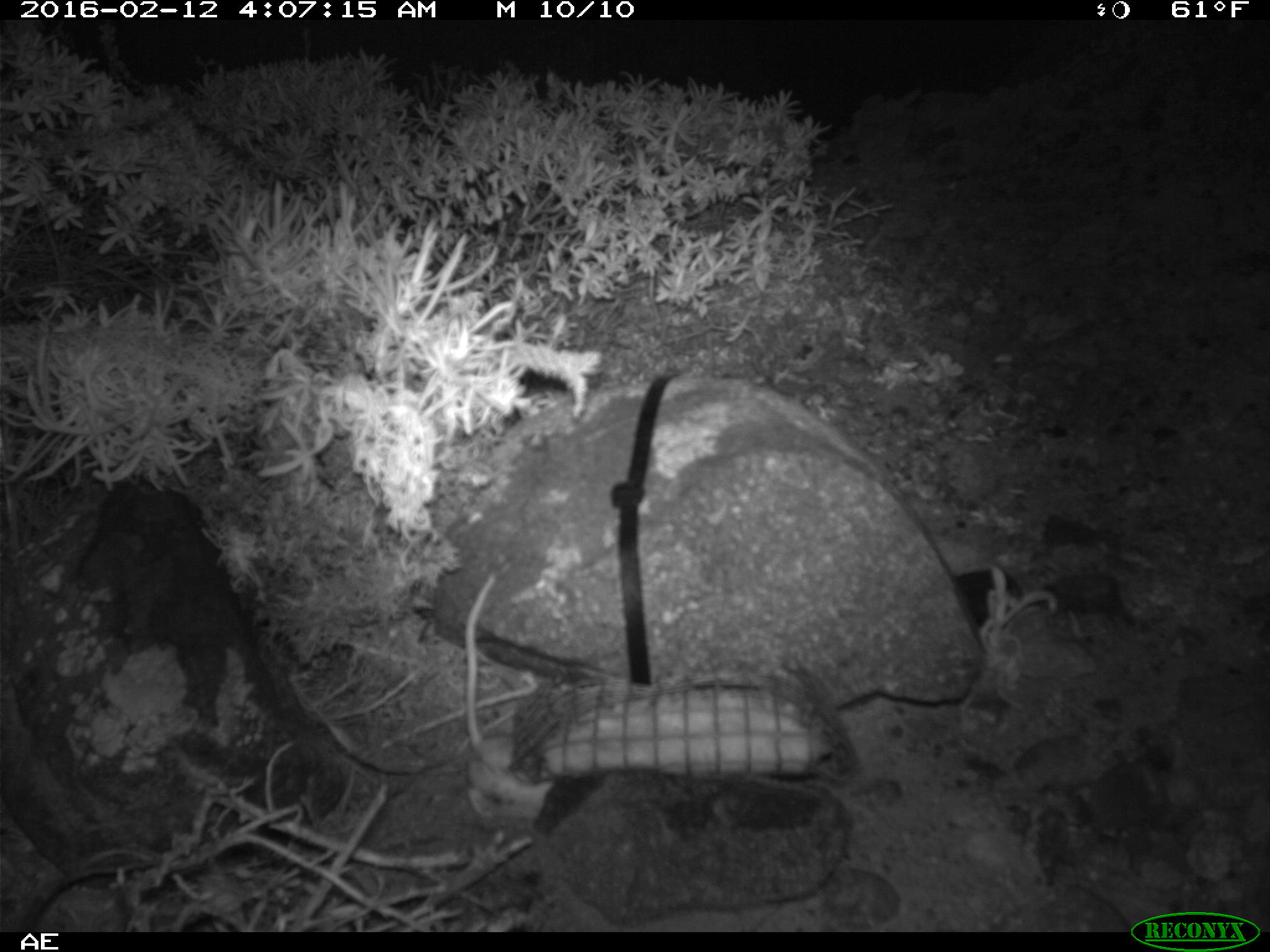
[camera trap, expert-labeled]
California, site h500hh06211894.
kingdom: Animalia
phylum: Chordata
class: Mammalia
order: Rodentia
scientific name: Rodentia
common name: rodent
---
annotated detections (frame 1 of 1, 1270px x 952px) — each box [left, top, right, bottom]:
rodent: [465, 575, 553, 822]